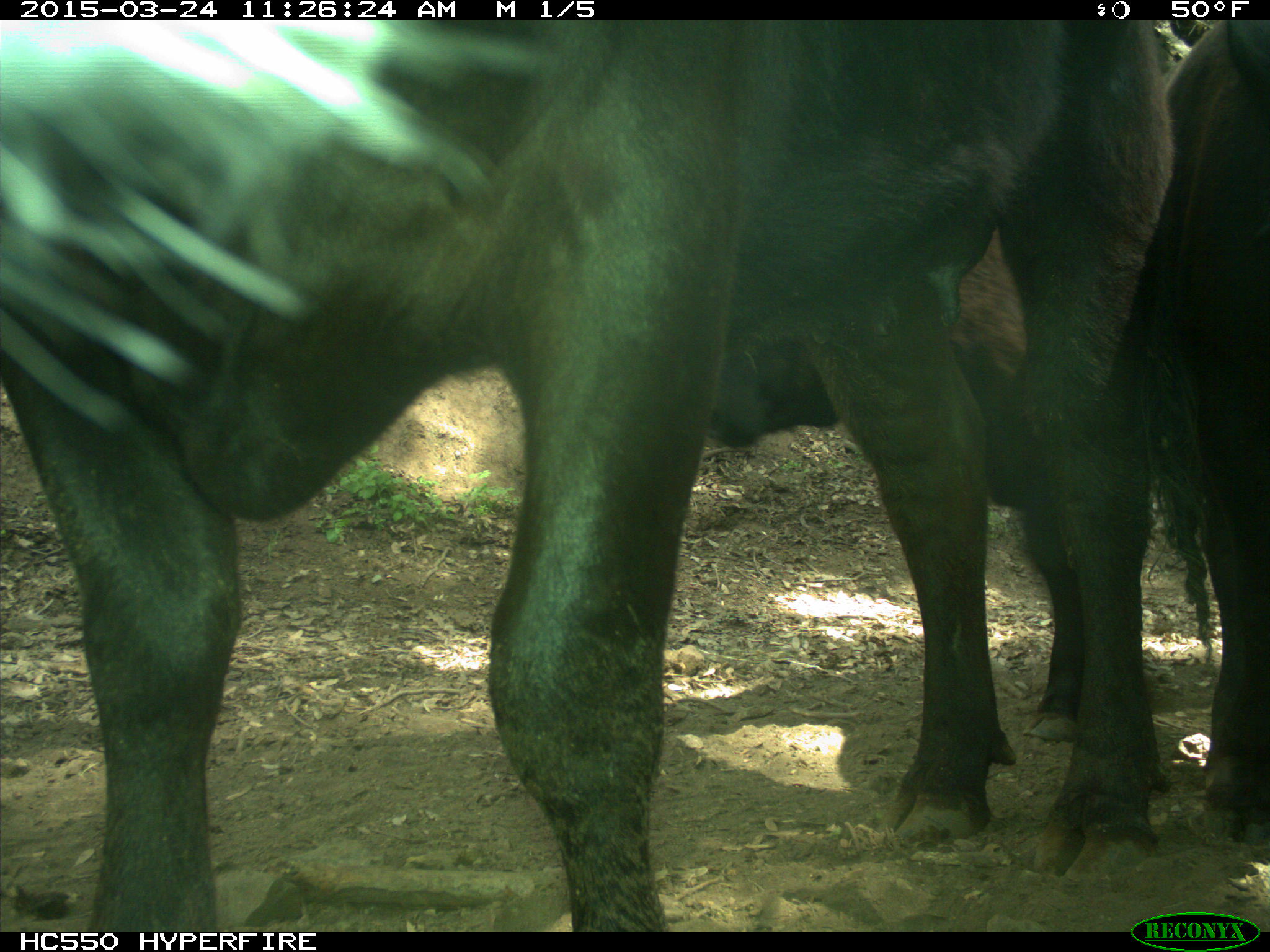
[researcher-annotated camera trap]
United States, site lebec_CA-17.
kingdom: Animalia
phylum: Chordata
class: Mammalia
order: Artiodactyla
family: Bovidae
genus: Bos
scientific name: Bos taurus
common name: domestic cow